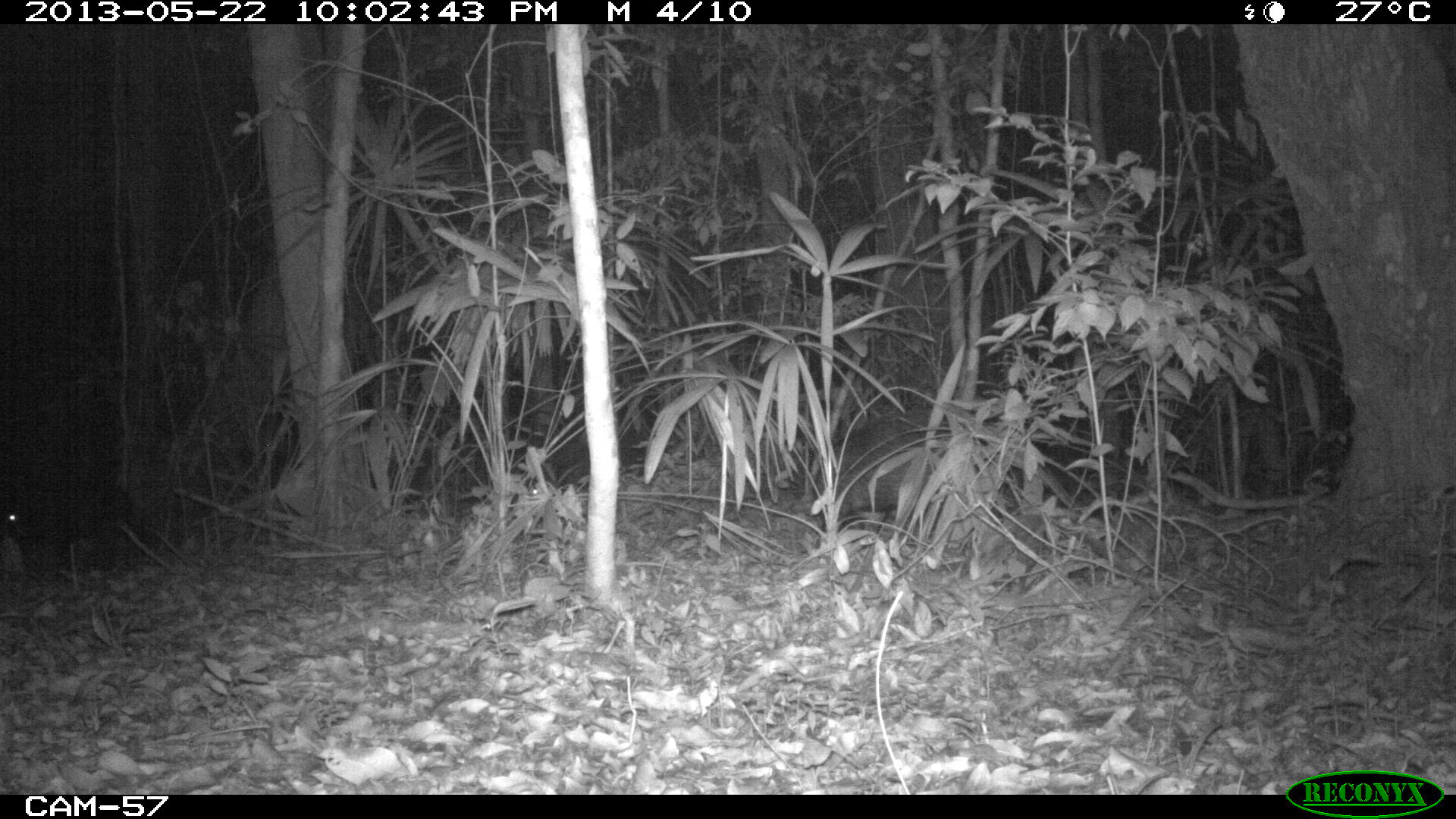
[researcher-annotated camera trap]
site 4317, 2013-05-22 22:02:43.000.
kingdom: Animalia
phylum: Chordata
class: Mammalia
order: Artiodactyla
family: Tayassuidae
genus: Tayassu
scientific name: Tayassu pecari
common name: white-lipped peccary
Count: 28.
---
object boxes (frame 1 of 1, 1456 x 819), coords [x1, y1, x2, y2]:
tayassu pecari: [806, 409, 1018, 546]; [0, 460, 133, 581]